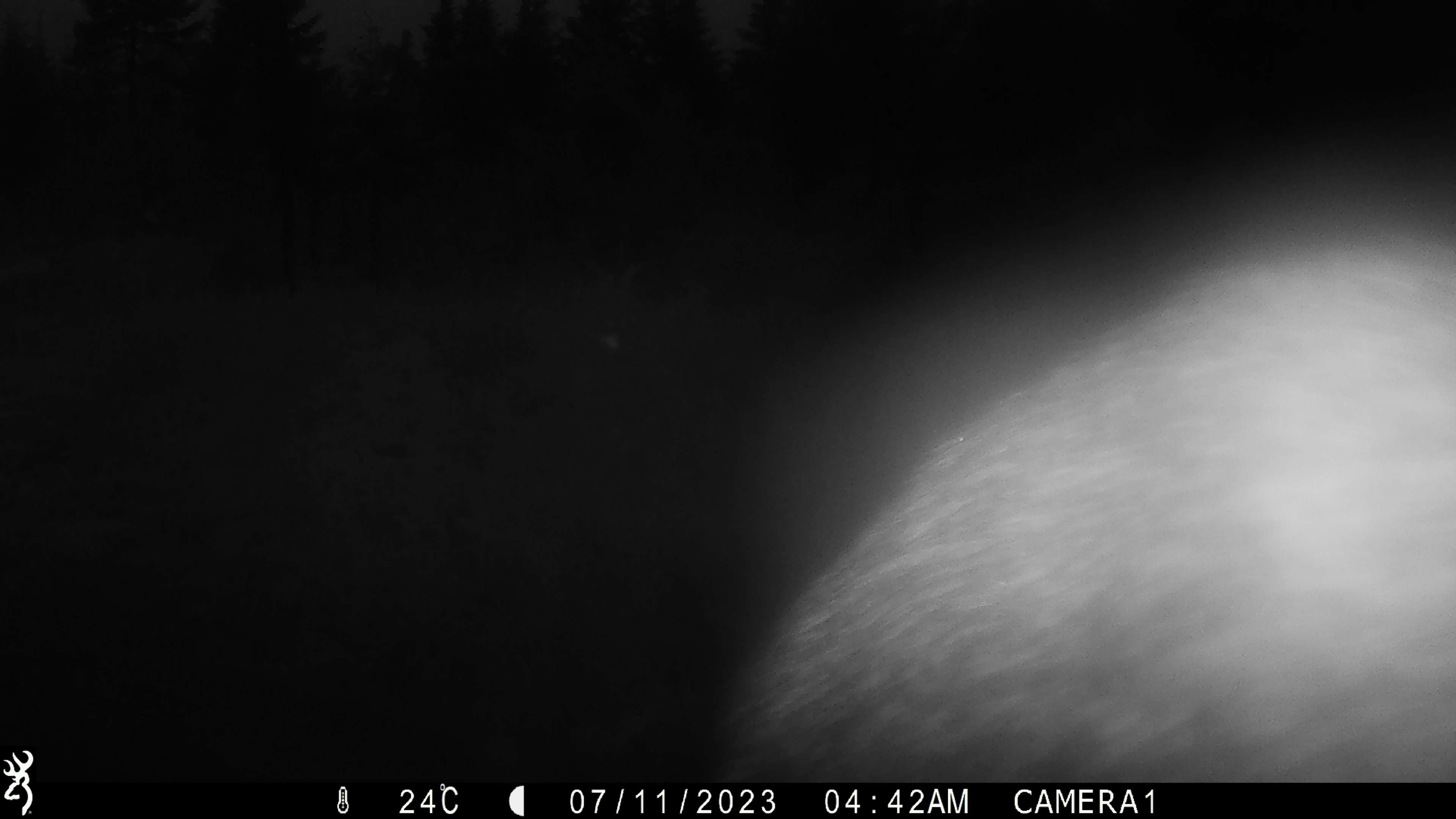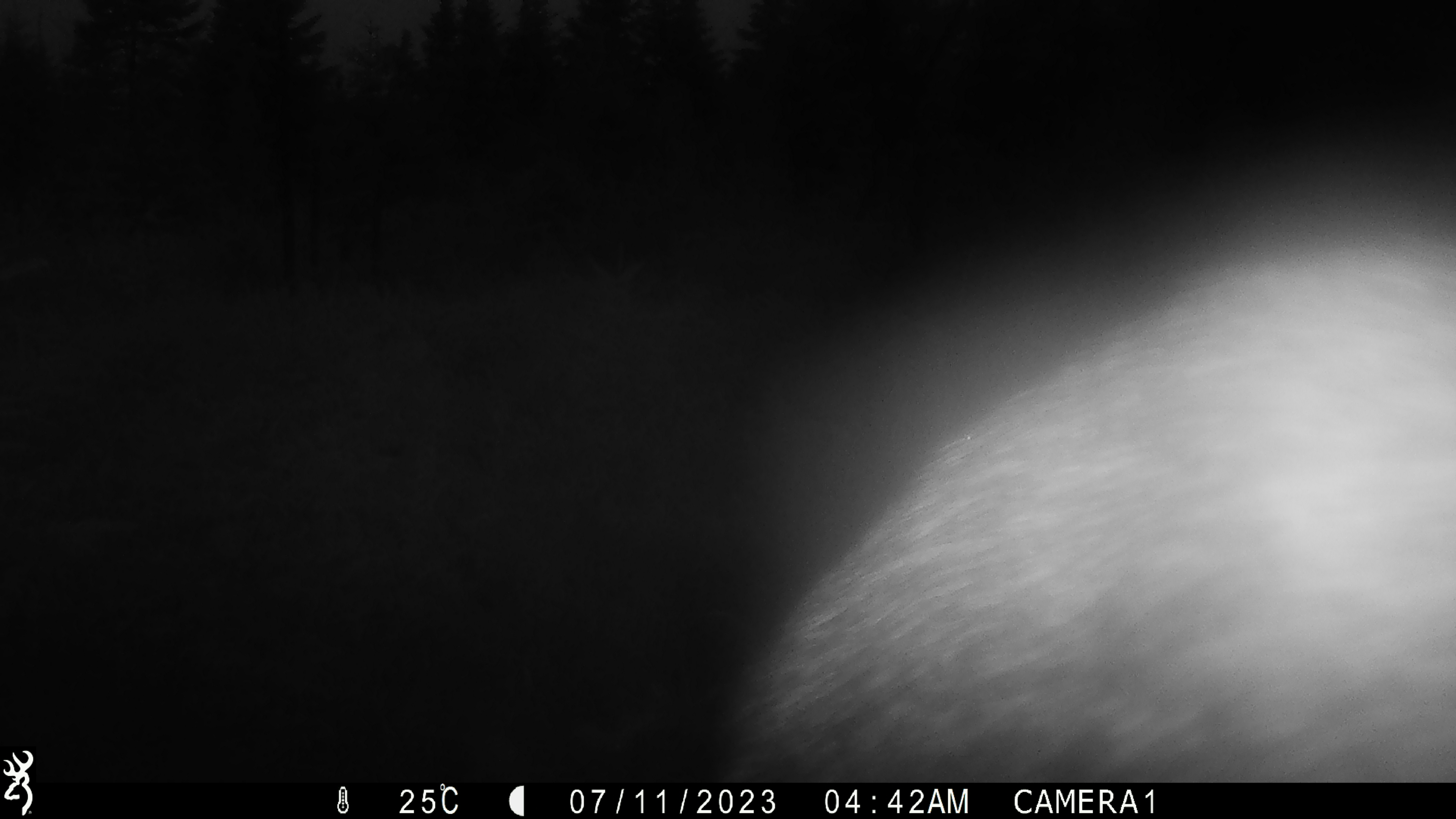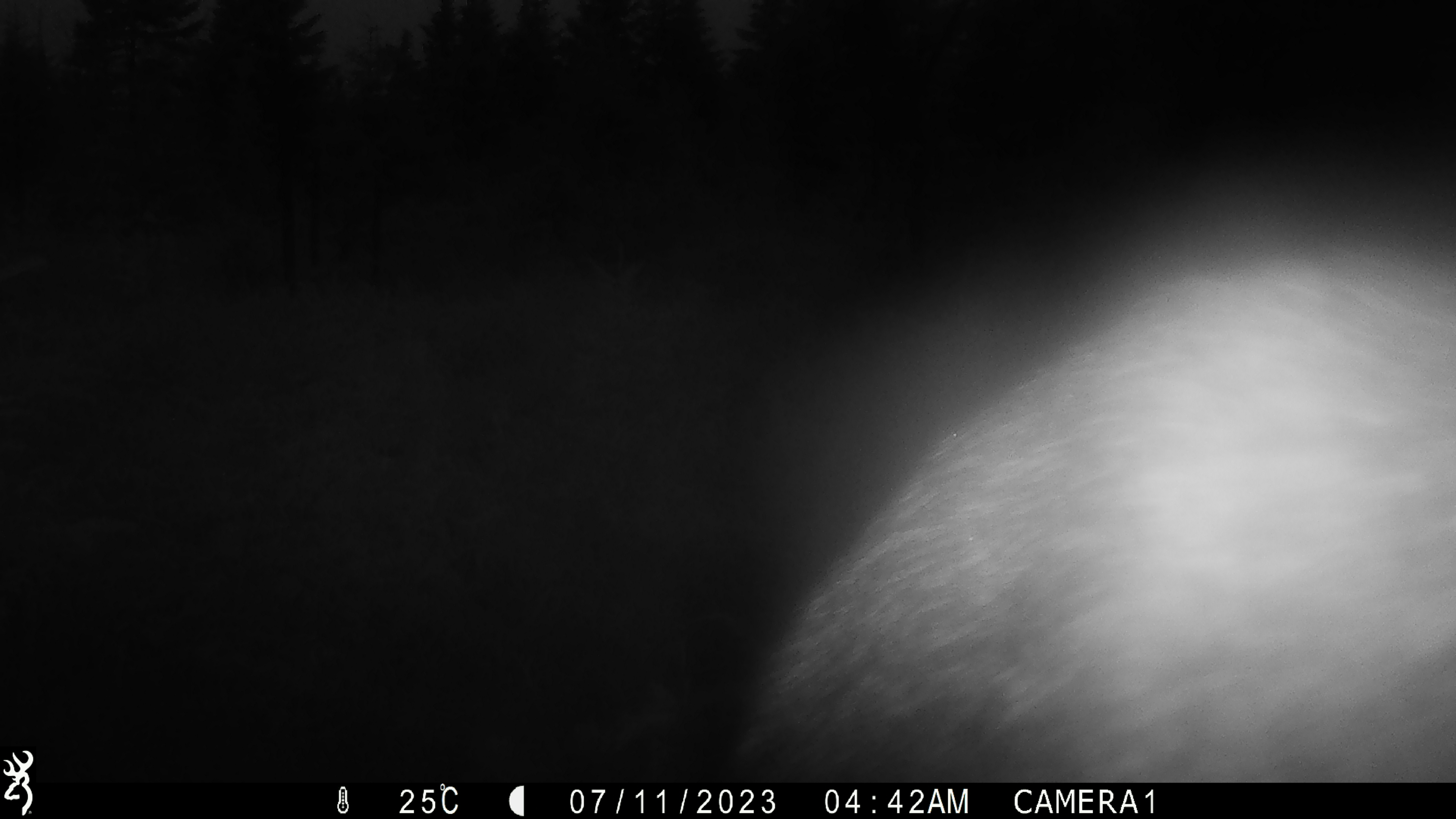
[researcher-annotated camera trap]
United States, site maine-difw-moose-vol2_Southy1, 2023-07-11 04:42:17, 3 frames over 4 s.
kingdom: Animalia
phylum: Chordata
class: Mammalia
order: Artiodactyla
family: Cervidae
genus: Alces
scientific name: Alces alces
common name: moose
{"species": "moose (Alces alces)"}